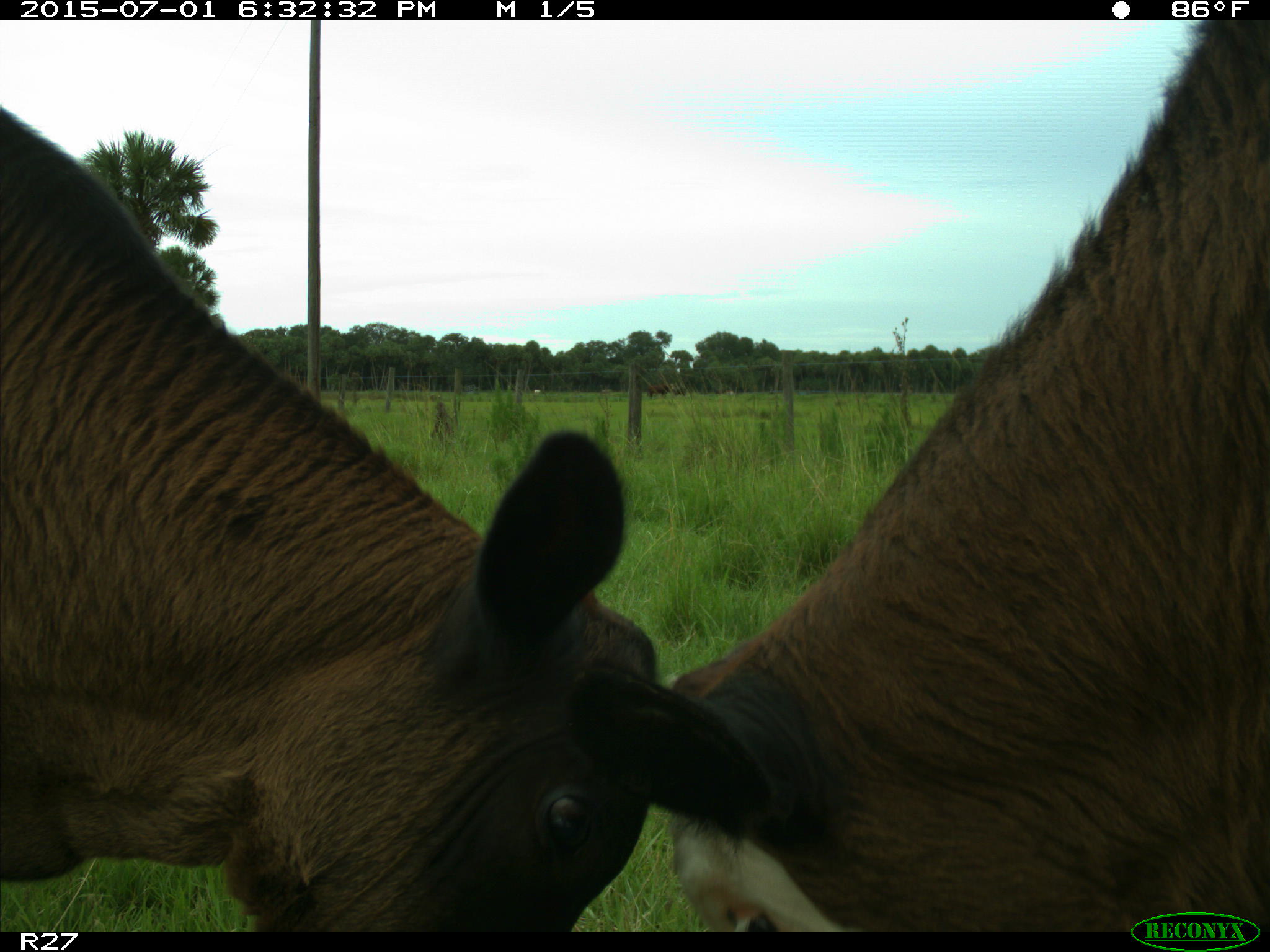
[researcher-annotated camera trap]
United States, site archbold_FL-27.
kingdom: Animalia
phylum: Chordata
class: Mammalia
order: Artiodactyla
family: Bovidae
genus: Bos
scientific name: Bos taurus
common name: domestic cow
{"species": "Bos taurus (domestic cow)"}